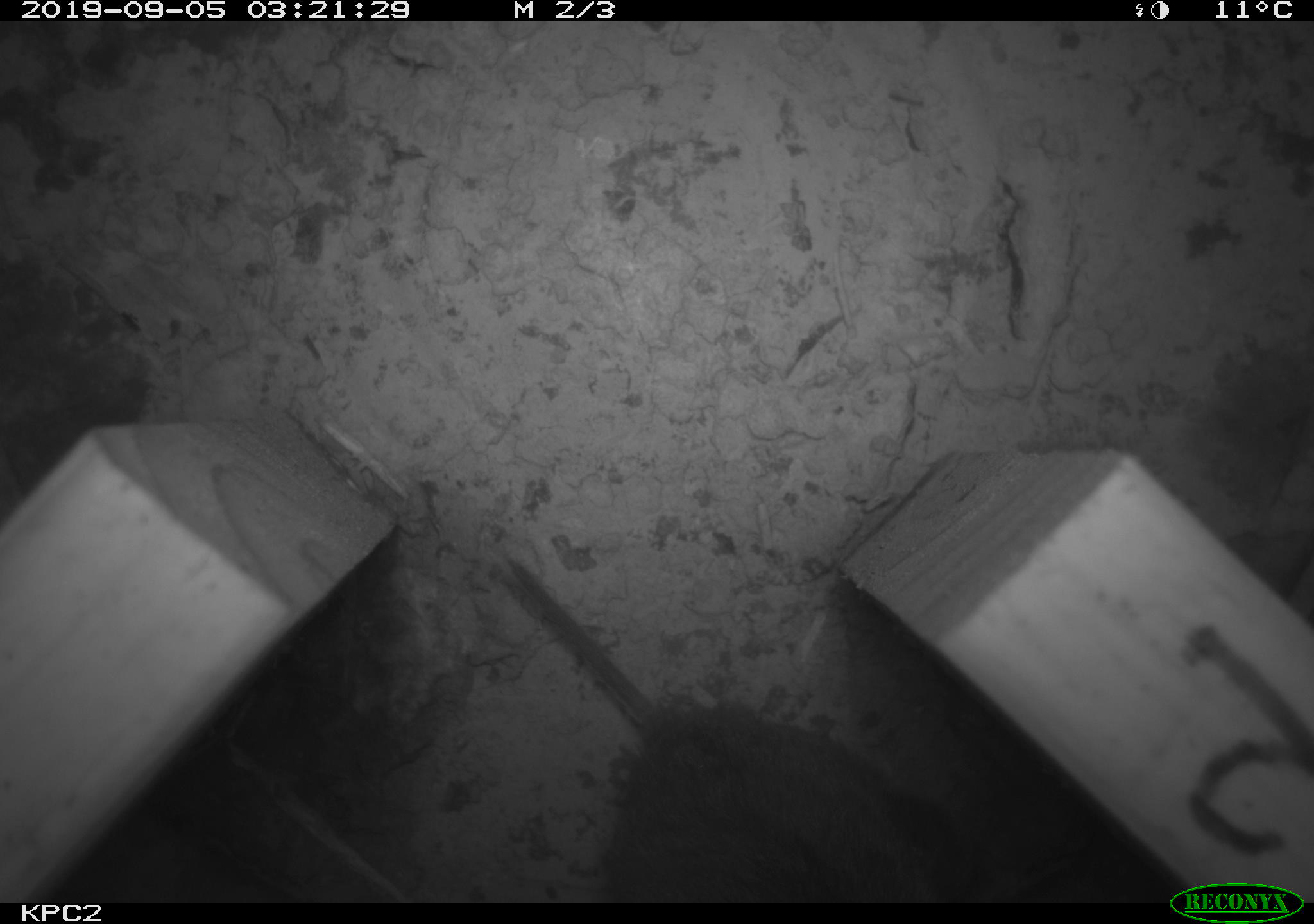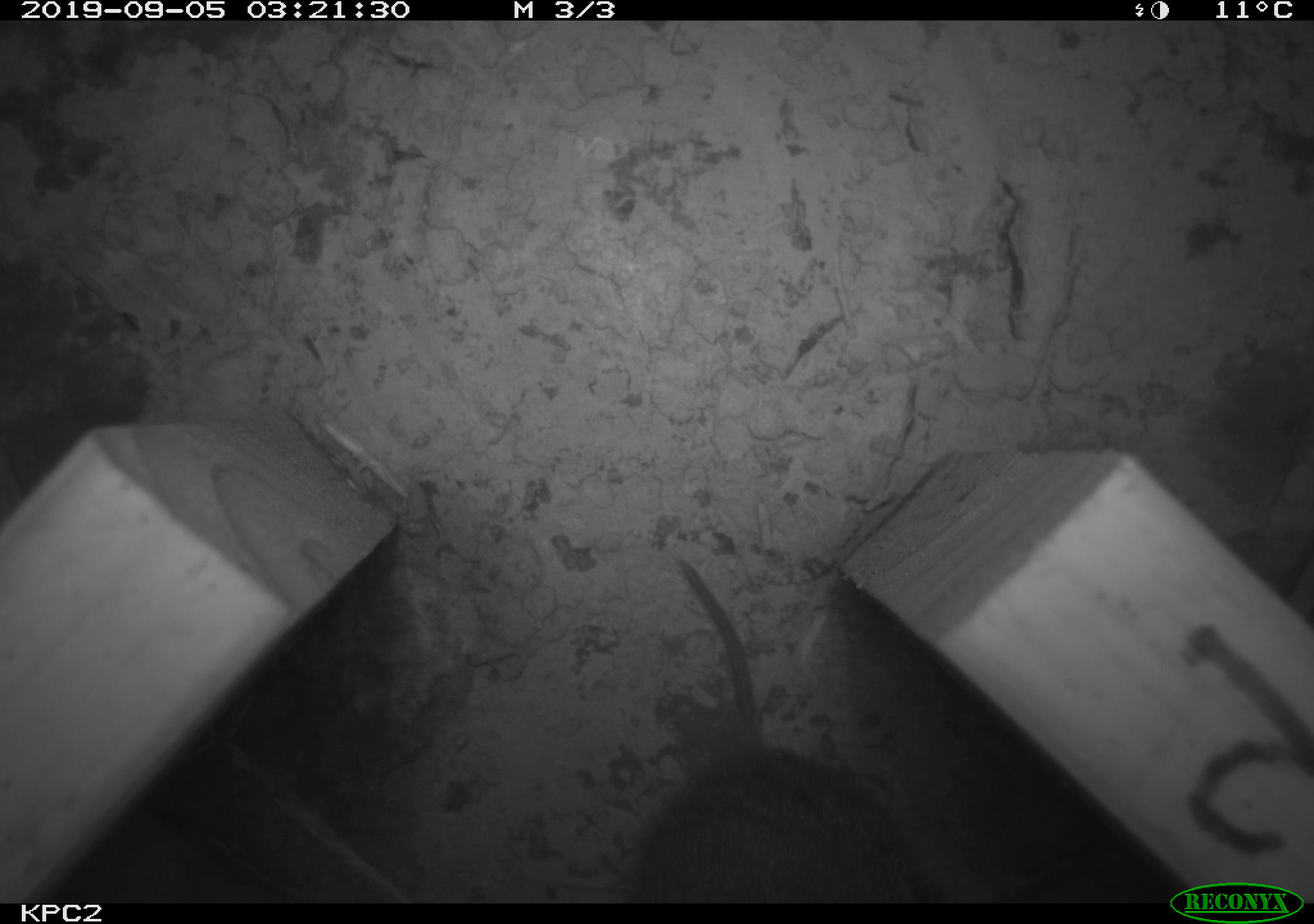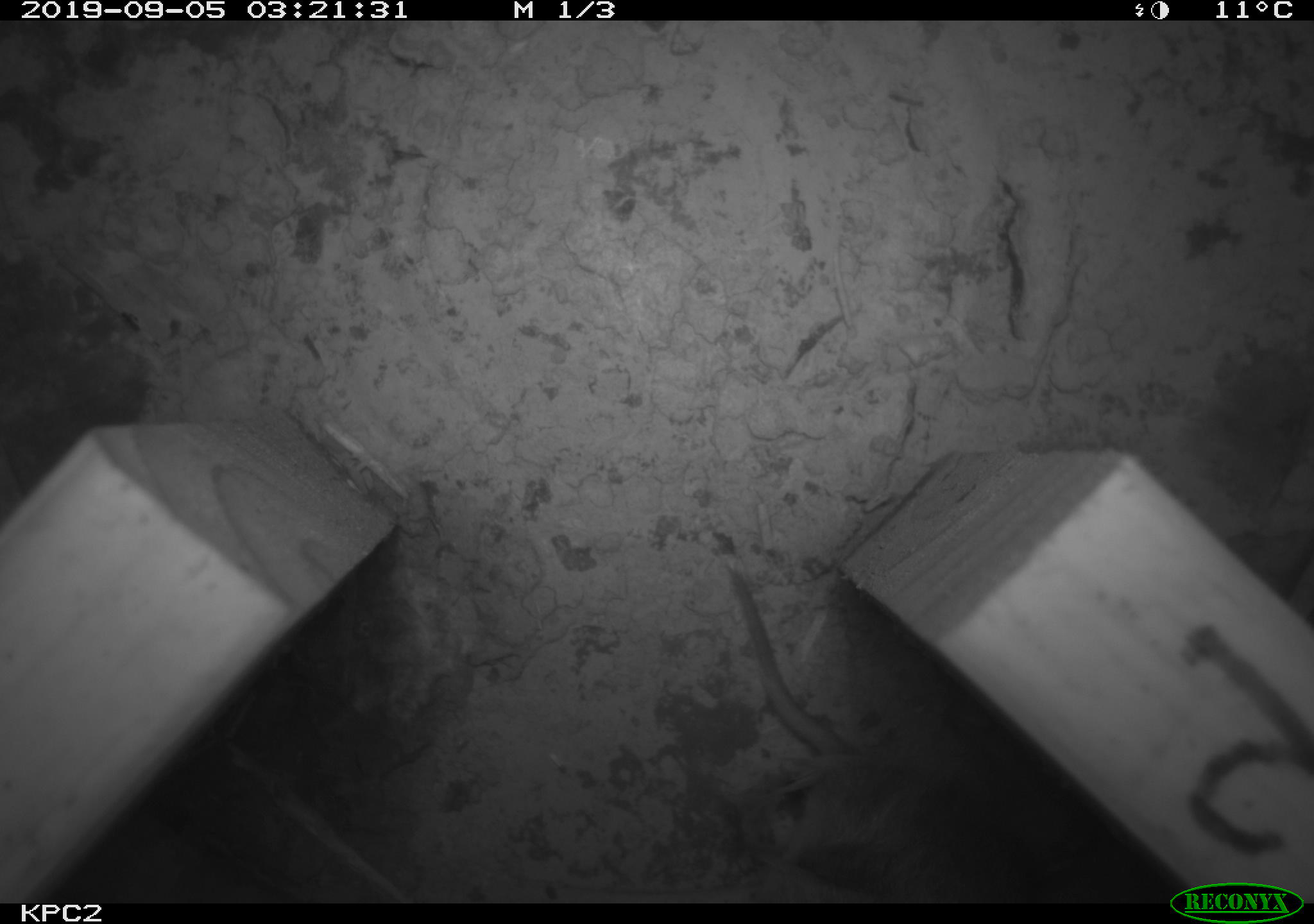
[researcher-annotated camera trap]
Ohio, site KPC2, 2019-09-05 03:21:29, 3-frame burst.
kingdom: Animalia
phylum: Chordata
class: Mammalia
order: Rodentia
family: Cricetidae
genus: Microtus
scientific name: Microtus pennsylvanicus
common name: meadow vole